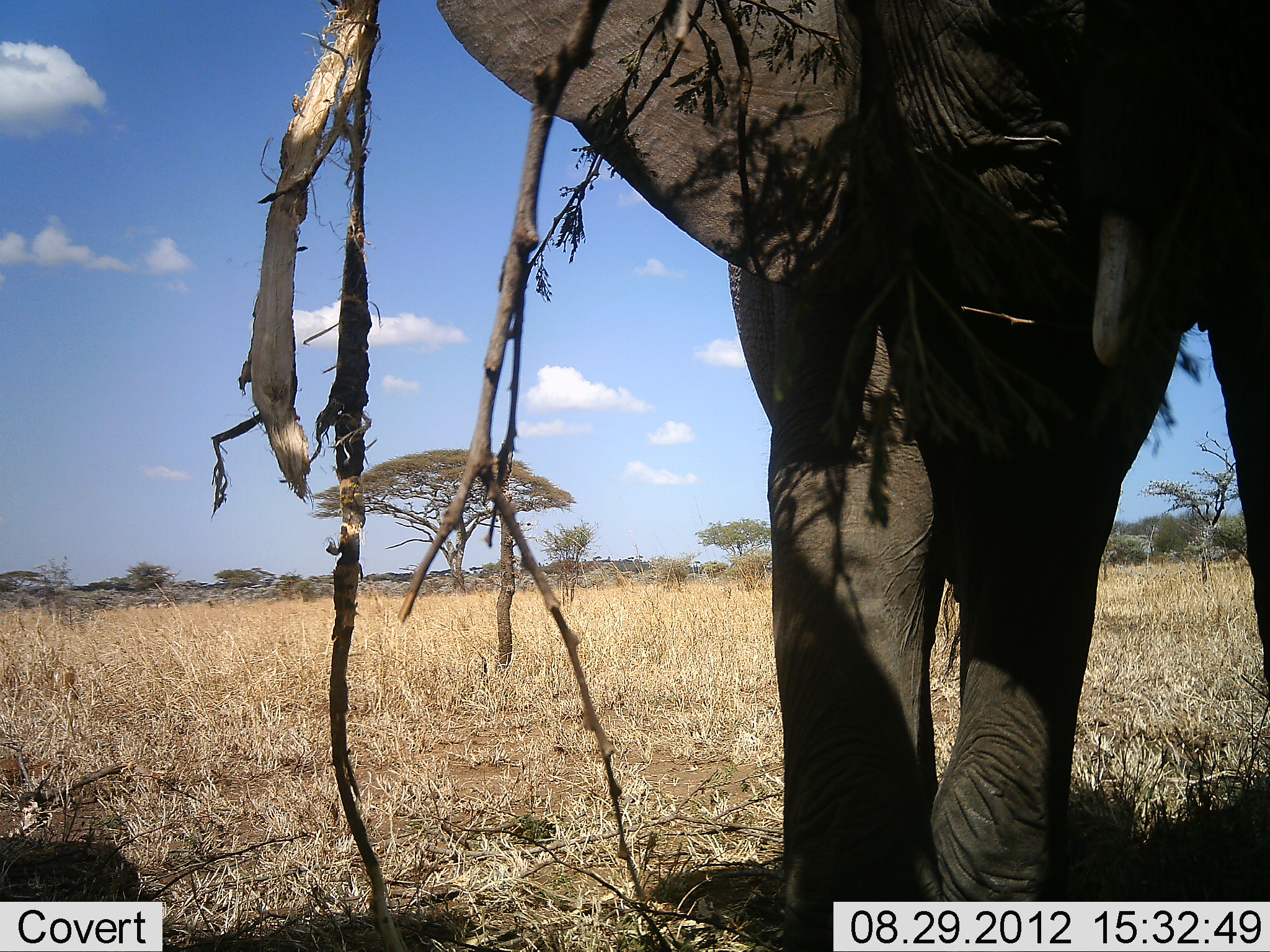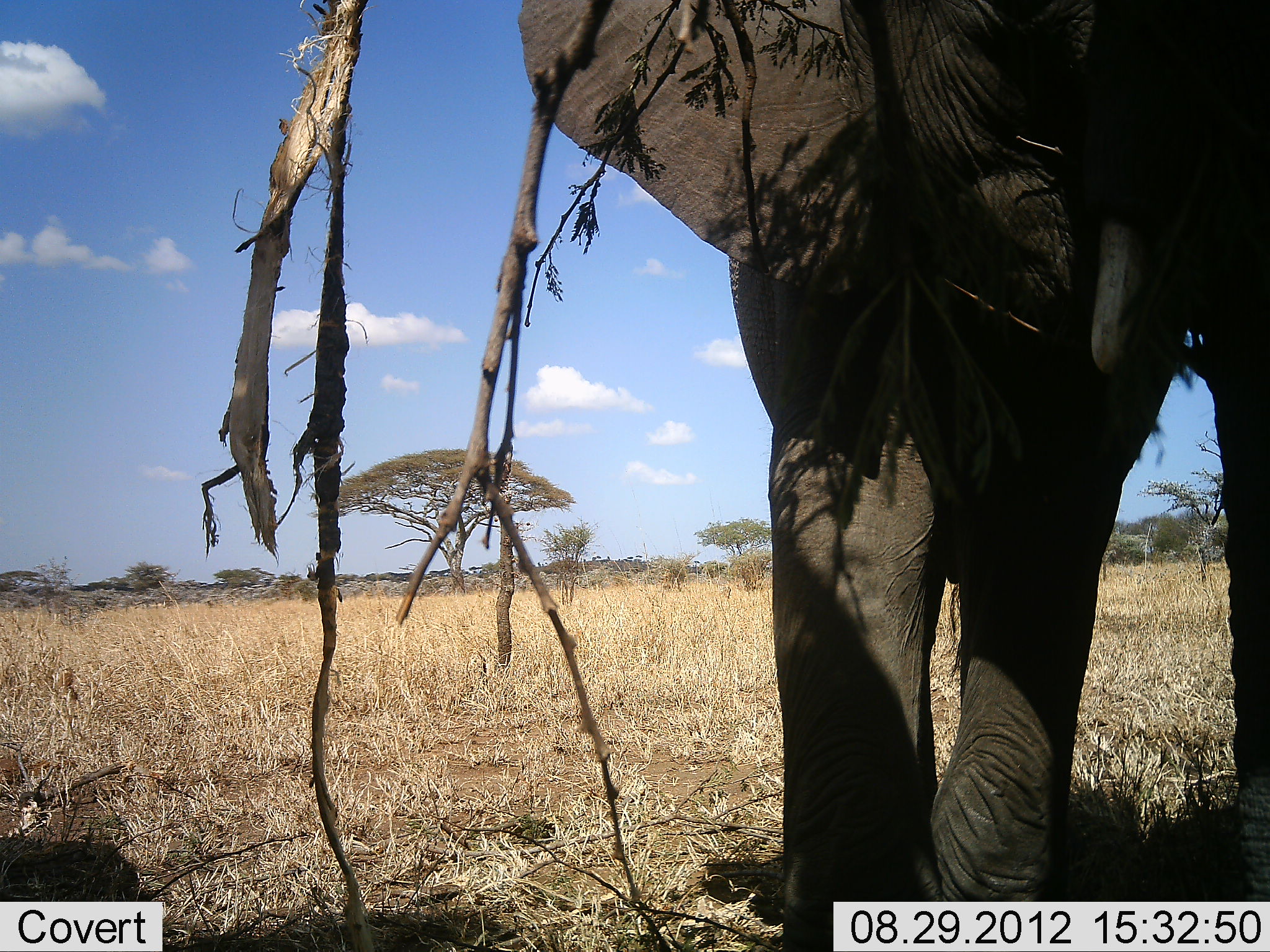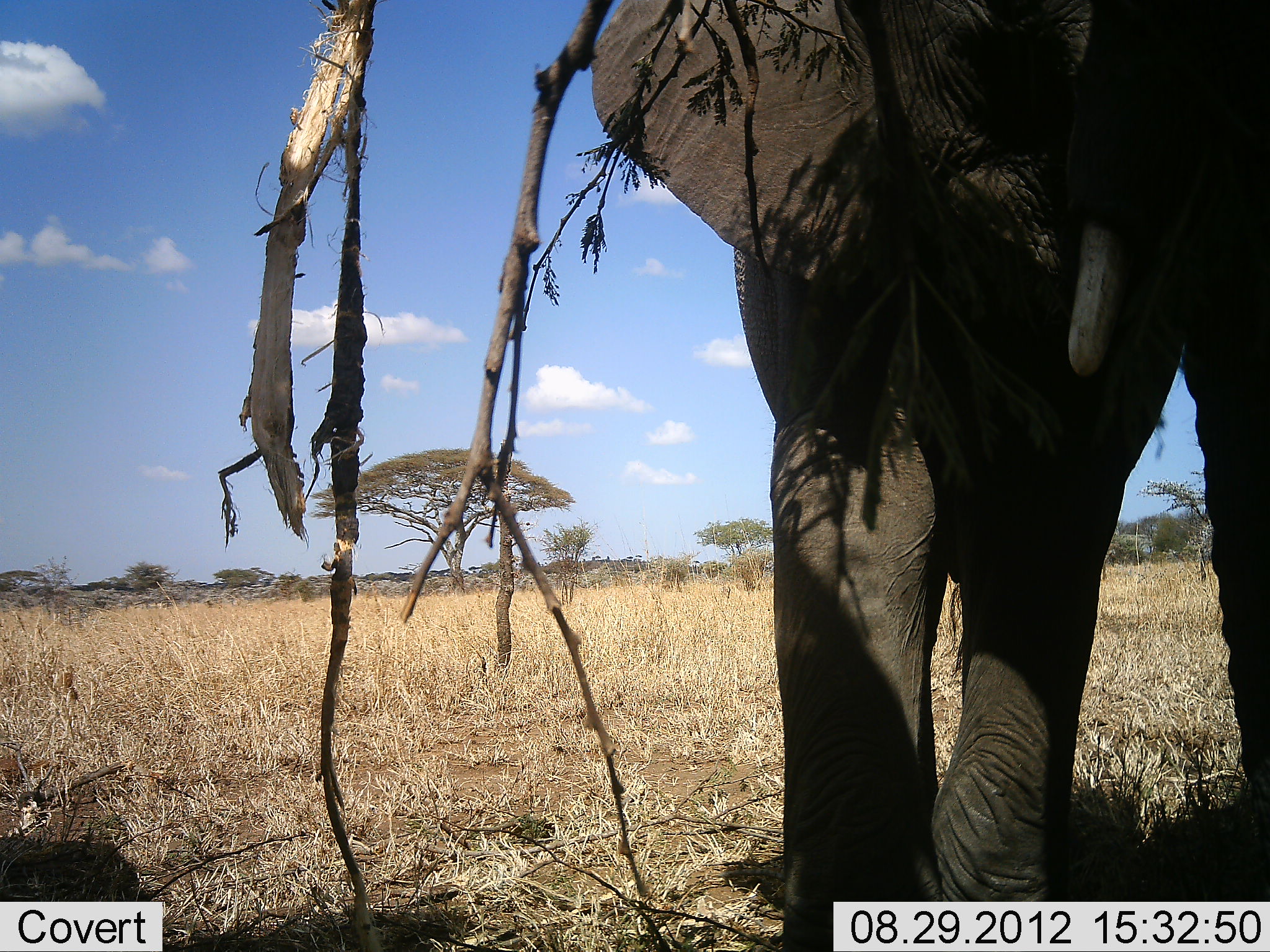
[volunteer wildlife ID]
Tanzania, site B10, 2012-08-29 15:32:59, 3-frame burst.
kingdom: Animalia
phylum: Chordata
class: Mammalia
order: Proboscidea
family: Elephantidae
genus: Loxodonta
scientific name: Loxodonta africana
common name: african bush elephant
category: elephant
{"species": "elephant (african bush elephant) (Loxodonta africana)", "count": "1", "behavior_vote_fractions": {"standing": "80%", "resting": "0%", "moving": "0%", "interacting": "10%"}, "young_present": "0%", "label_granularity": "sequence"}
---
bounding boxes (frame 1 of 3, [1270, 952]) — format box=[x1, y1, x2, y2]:
animal: box=[435, 0, 1270, 951]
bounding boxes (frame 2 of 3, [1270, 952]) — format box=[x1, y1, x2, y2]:
animal: box=[518, 0, 1270, 951]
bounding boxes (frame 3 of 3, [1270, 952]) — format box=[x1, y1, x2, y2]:
animal: box=[588, 0, 1270, 951]